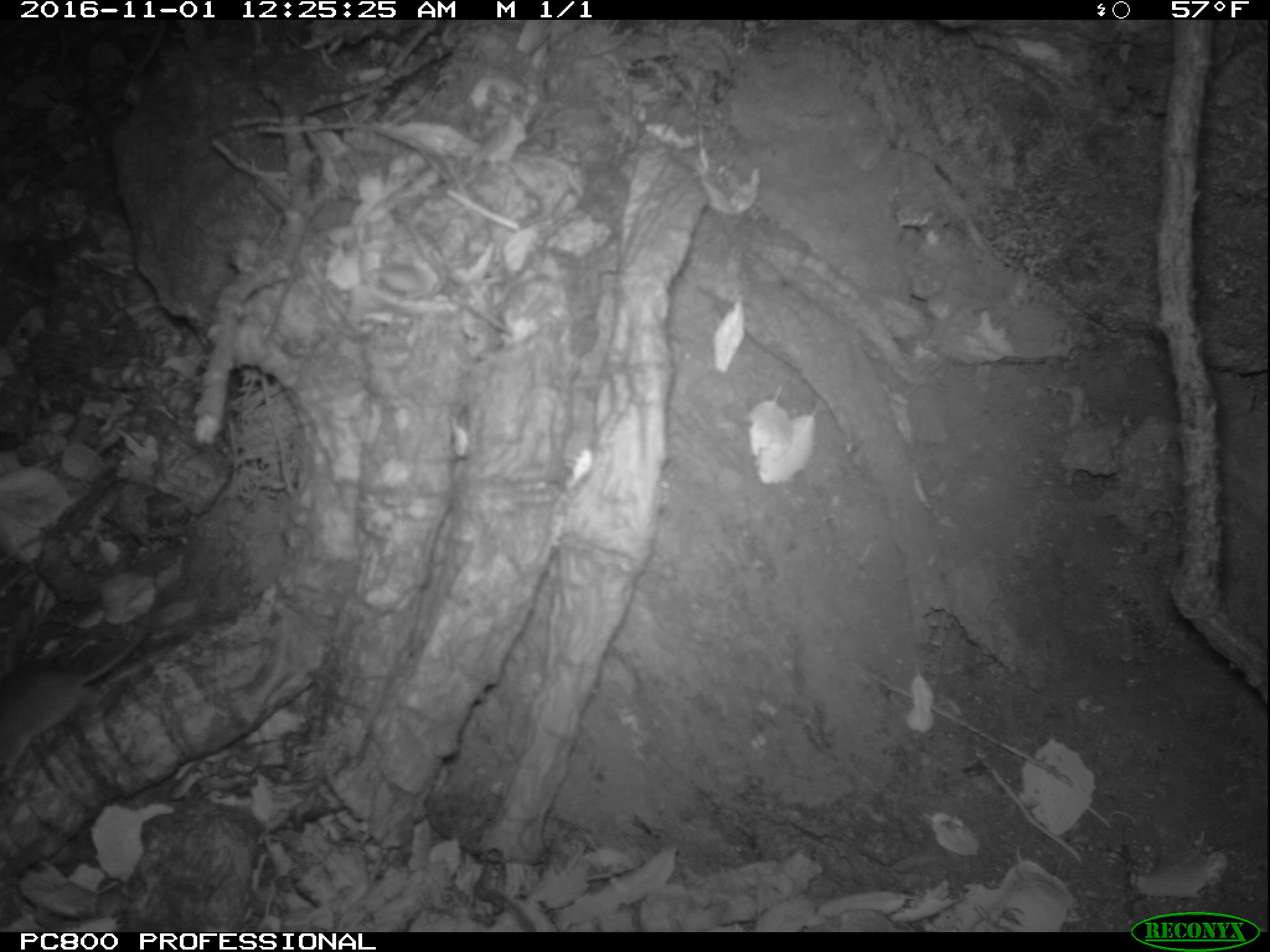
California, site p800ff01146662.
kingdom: Animalia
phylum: Chordata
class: Mammalia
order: Rodentia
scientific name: Rodentia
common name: rodent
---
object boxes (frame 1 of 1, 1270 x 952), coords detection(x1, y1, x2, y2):
rodent: detection(0, 590, 162, 785)